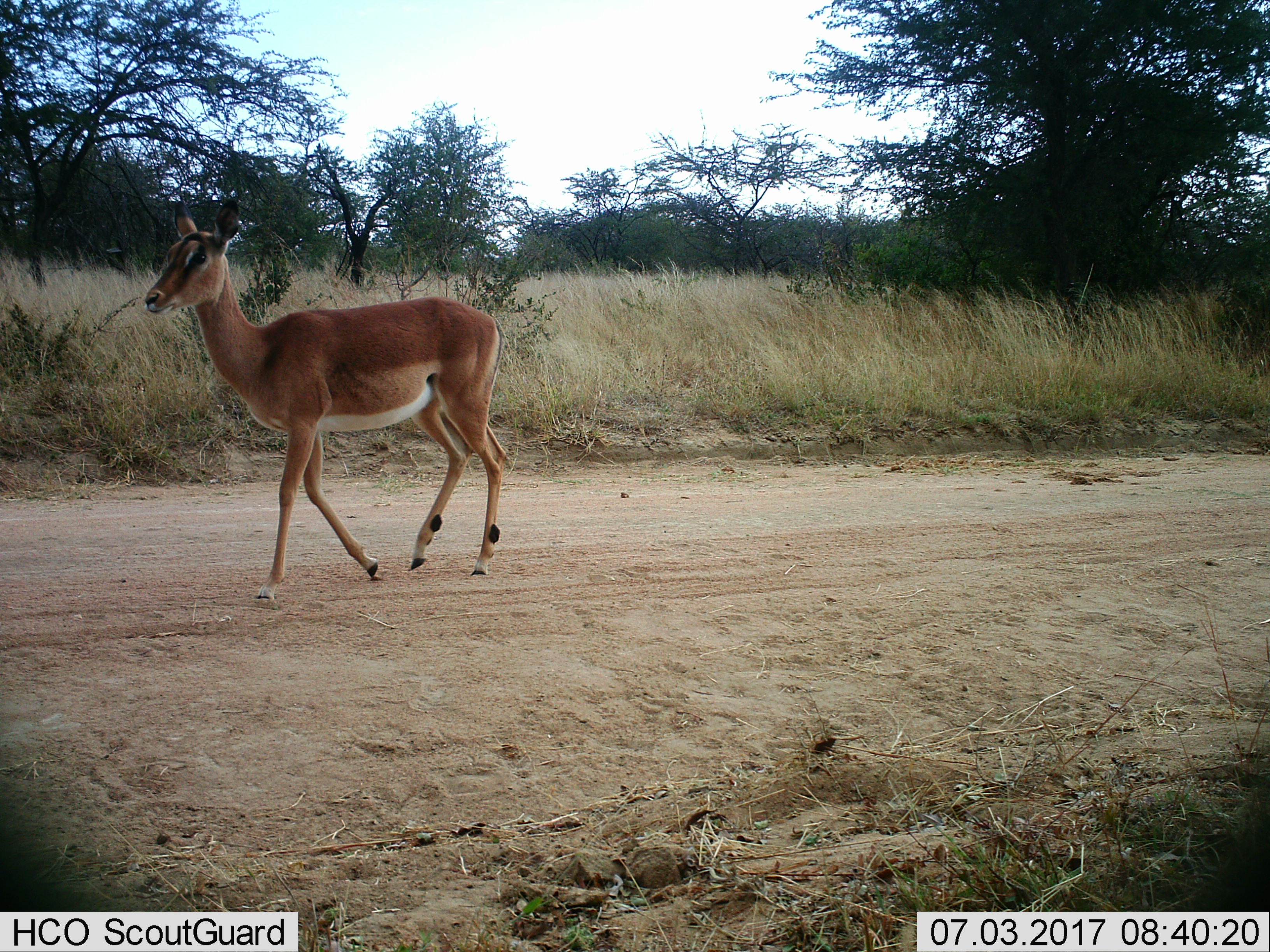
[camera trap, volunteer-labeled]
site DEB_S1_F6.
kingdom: Animalia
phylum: Chordata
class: Mammalia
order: Artiodactyla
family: Bovidae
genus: Aepyceros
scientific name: Aepyceros melampus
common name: impala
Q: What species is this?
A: Impala (Aepyceros melampus).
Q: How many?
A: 1.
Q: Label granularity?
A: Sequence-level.